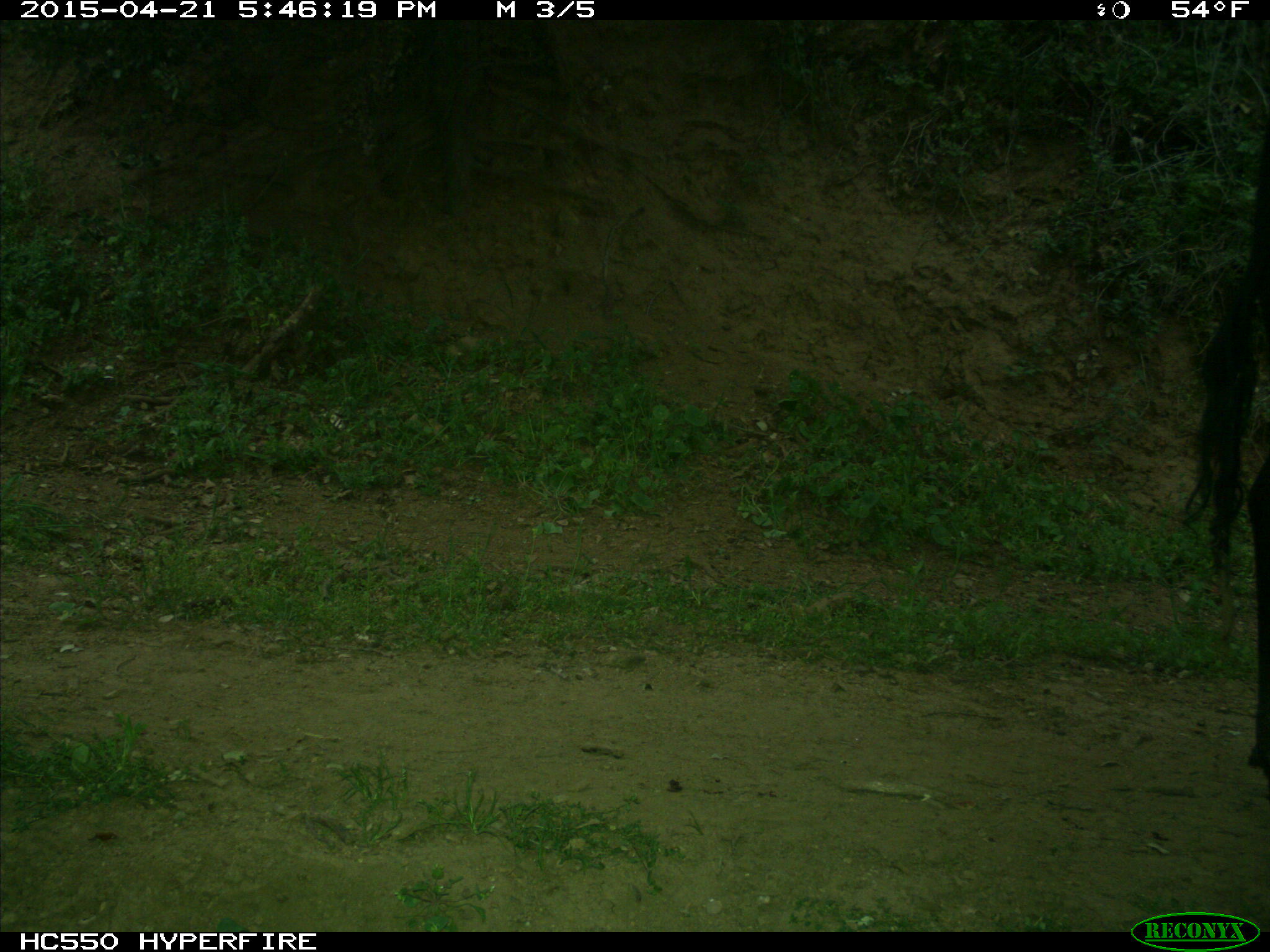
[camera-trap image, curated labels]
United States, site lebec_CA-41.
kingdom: Animalia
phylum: Chordata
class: Mammalia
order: Artiodactyla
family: Bovidae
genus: Bos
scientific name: Bos taurus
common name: domestic cow